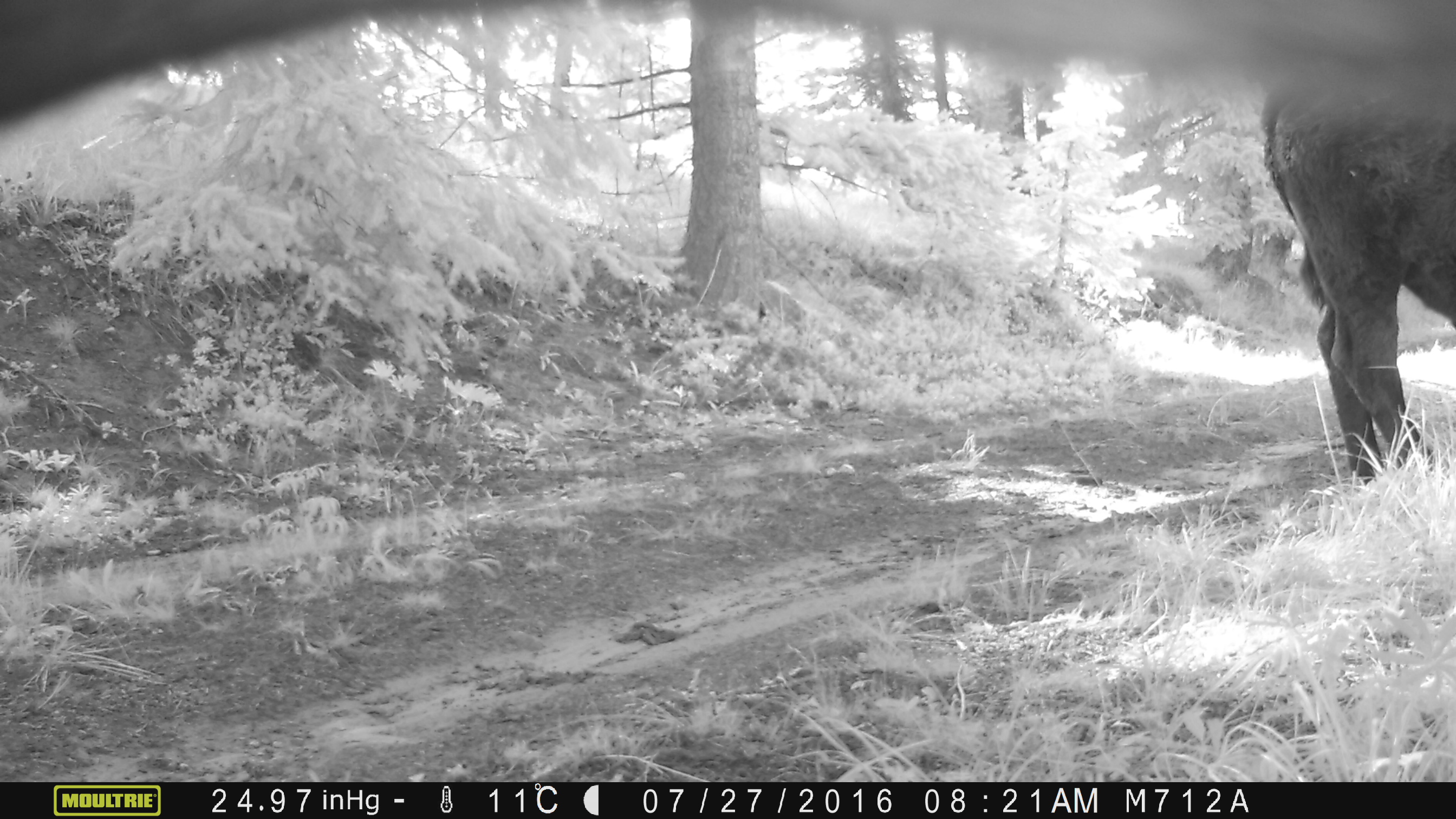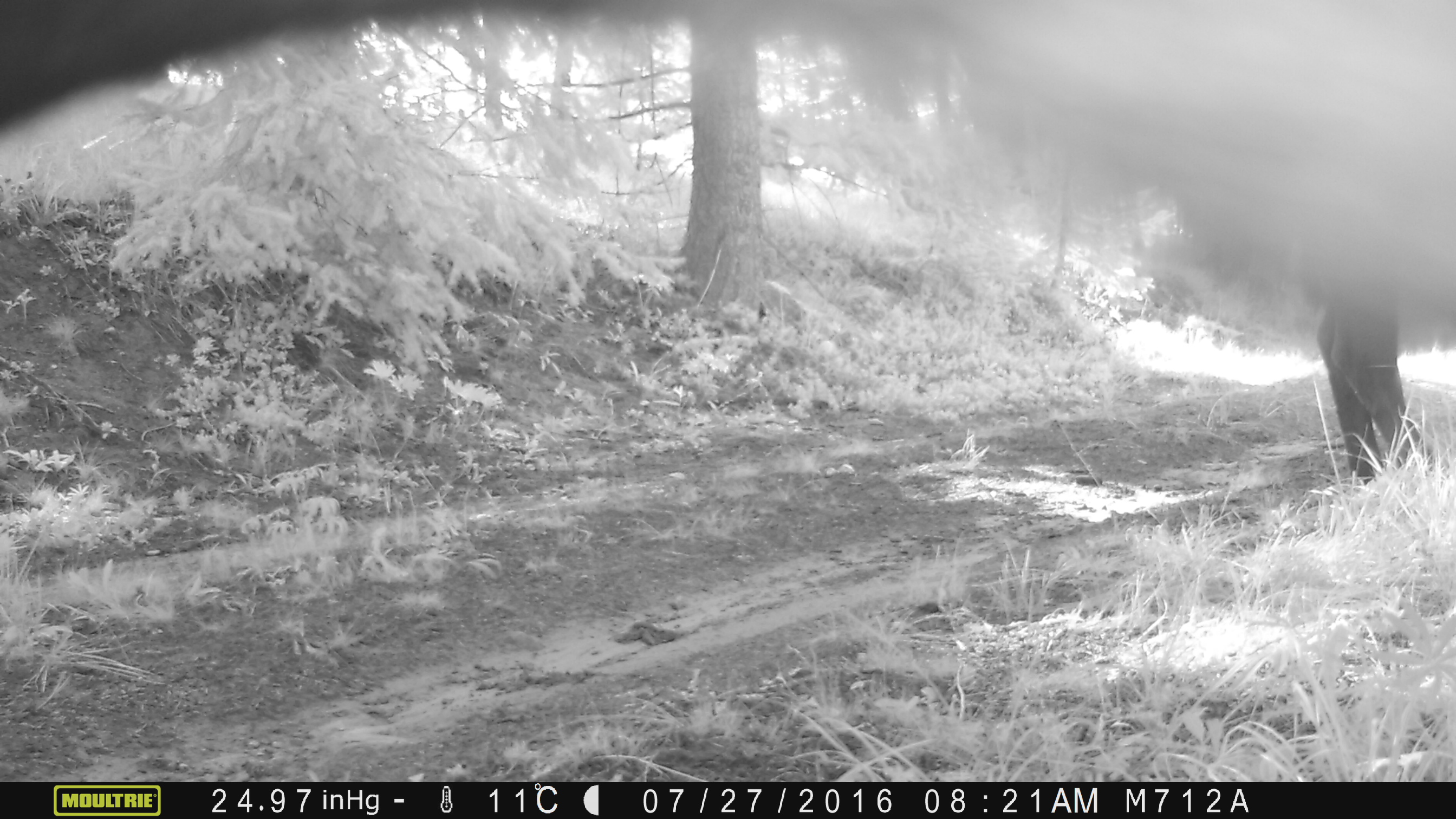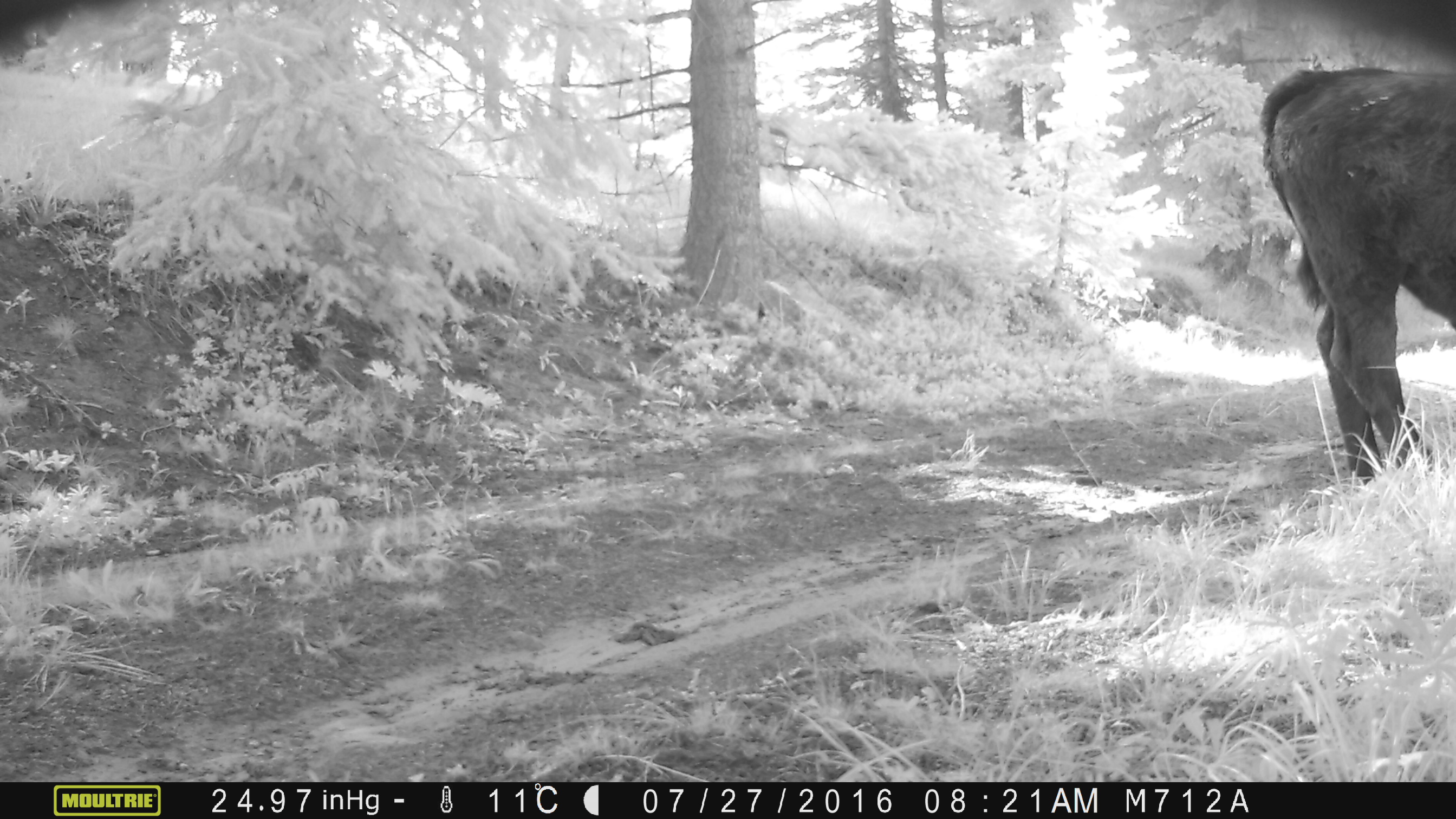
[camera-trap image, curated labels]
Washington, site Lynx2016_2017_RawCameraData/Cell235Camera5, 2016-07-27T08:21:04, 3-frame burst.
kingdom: Animalia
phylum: Chordata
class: Mammalia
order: Artiodactyla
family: Bovidae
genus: Bos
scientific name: Bos taurus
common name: domestic cattle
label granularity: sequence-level